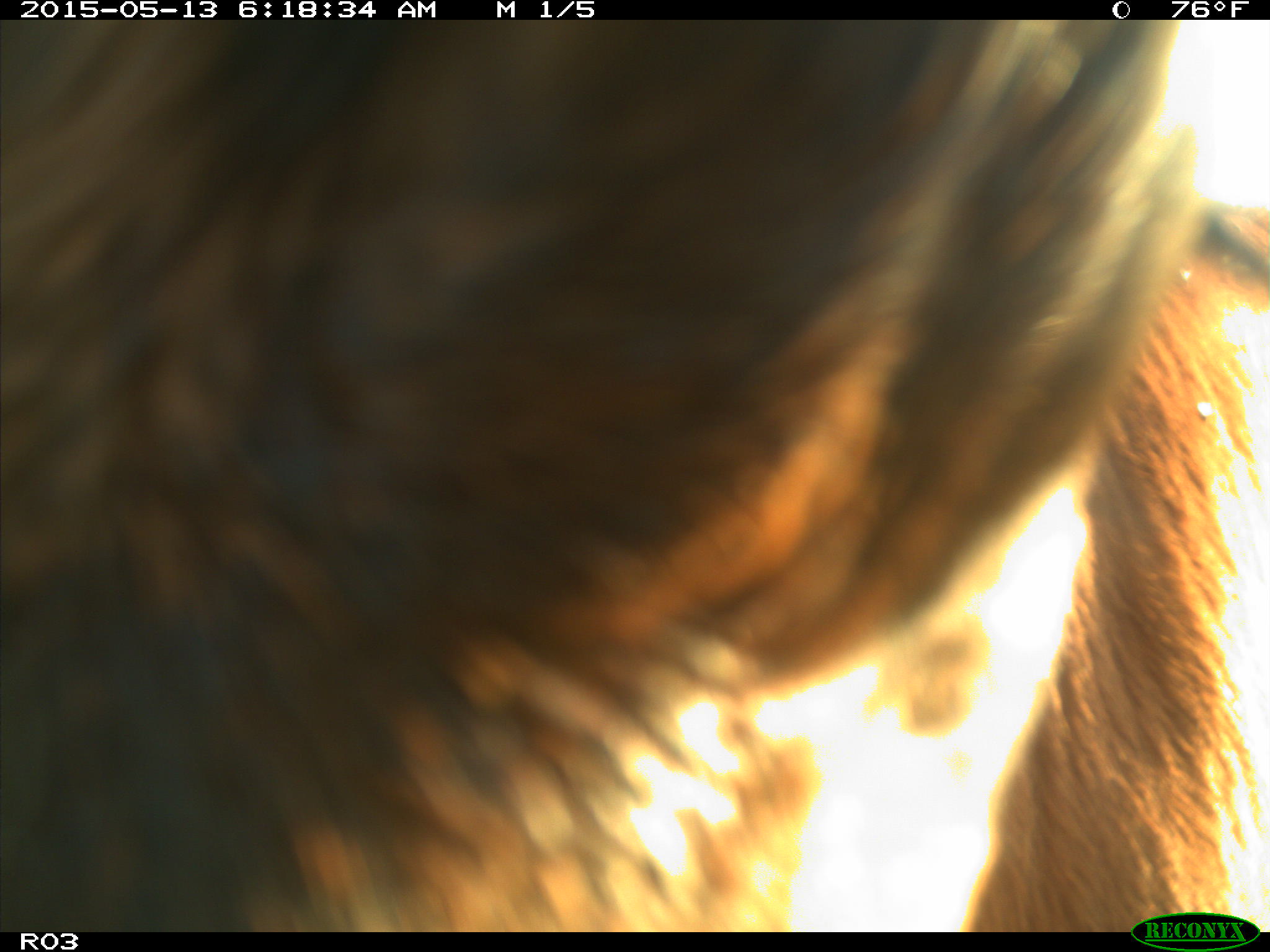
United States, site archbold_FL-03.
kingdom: Animalia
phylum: Chordata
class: Mammalia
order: Artiodactyla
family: Bovidae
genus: Bos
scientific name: Bos taurus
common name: domestic cow